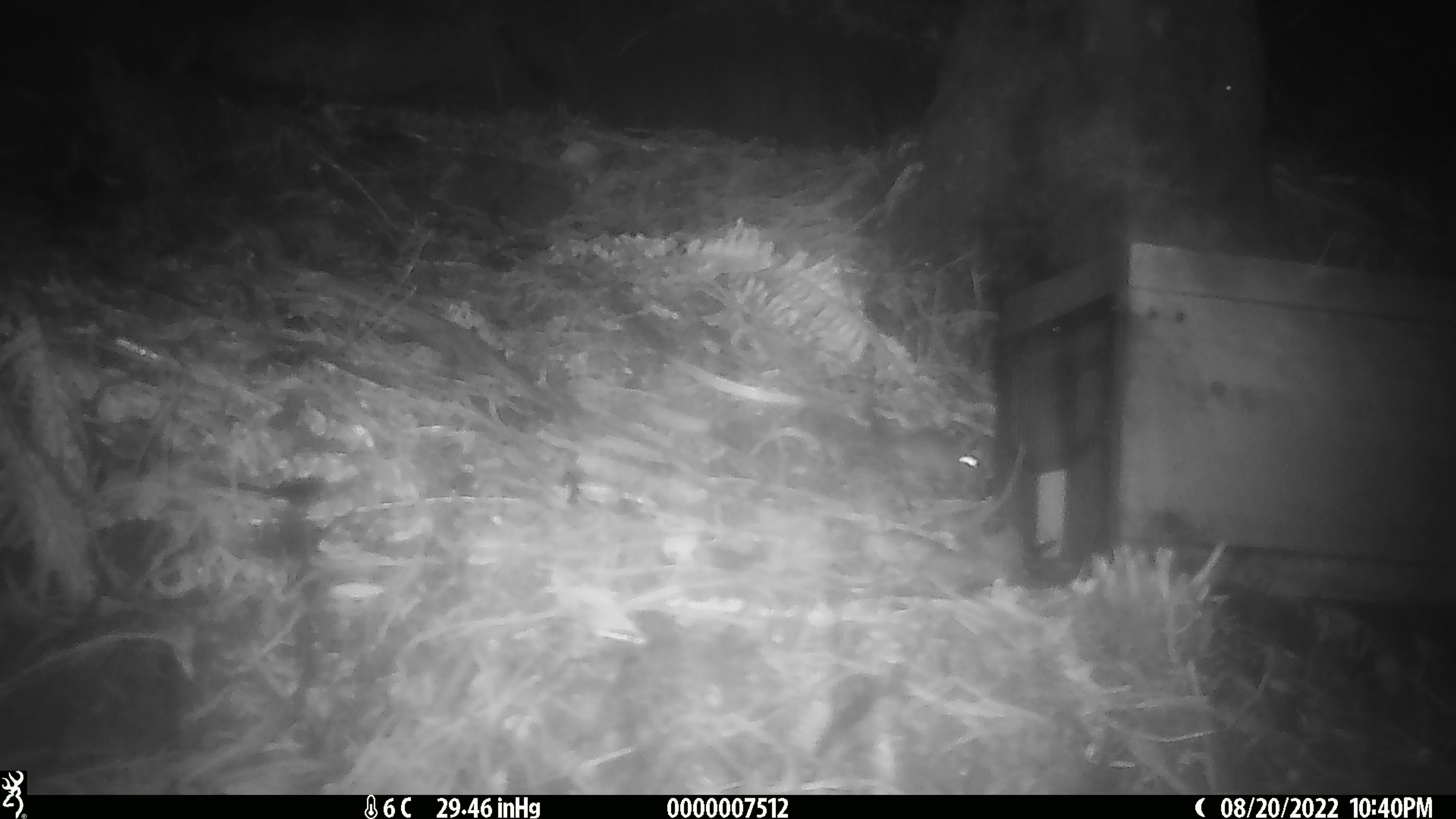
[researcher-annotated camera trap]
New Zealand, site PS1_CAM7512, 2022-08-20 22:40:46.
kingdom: Animalia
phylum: Chordata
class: Mammalia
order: Rodentia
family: Muridae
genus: Mus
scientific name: Mus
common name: mouse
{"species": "mouse (Mus)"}